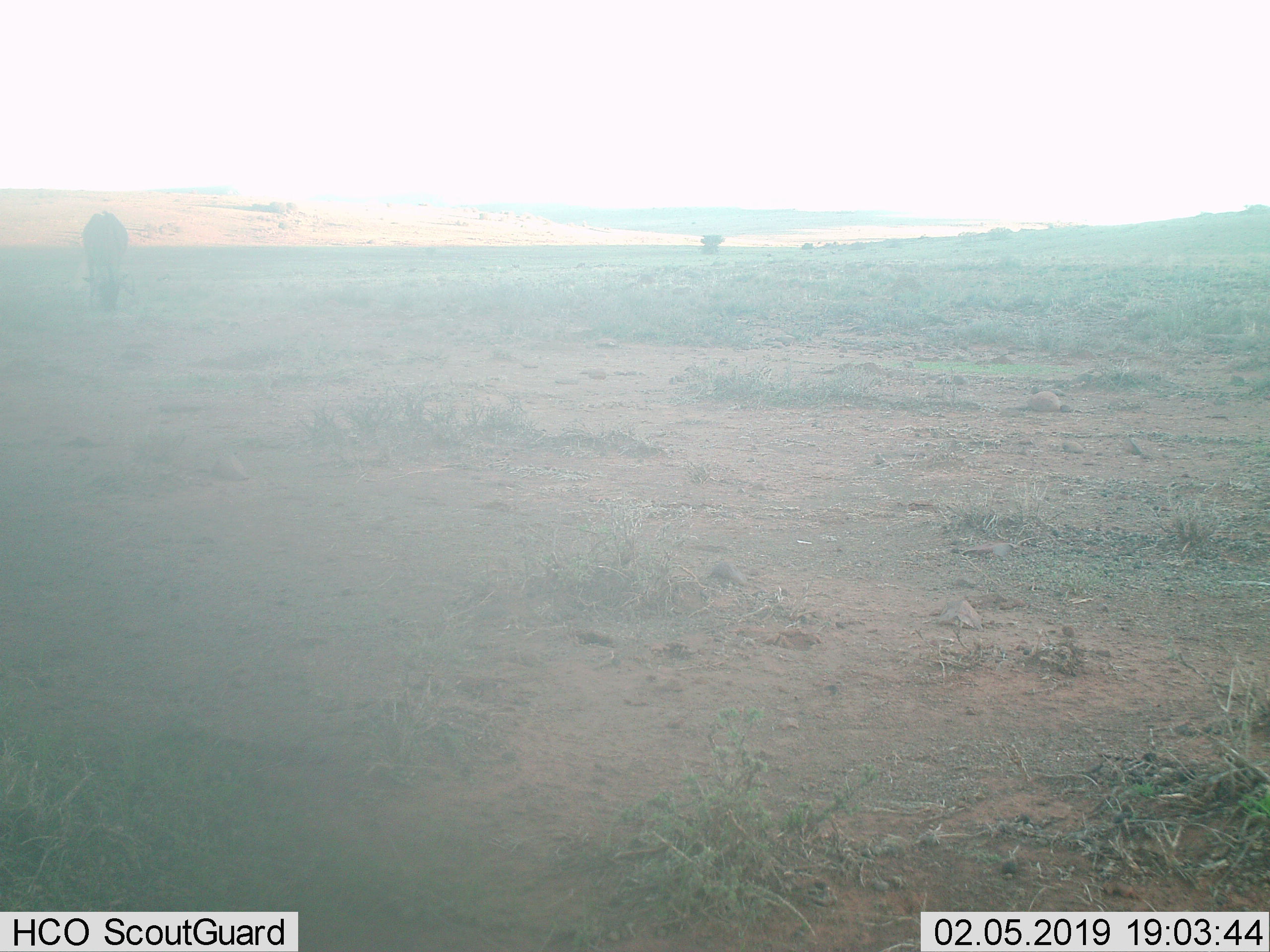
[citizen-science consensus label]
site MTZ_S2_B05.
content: unidentified animal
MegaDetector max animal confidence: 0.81